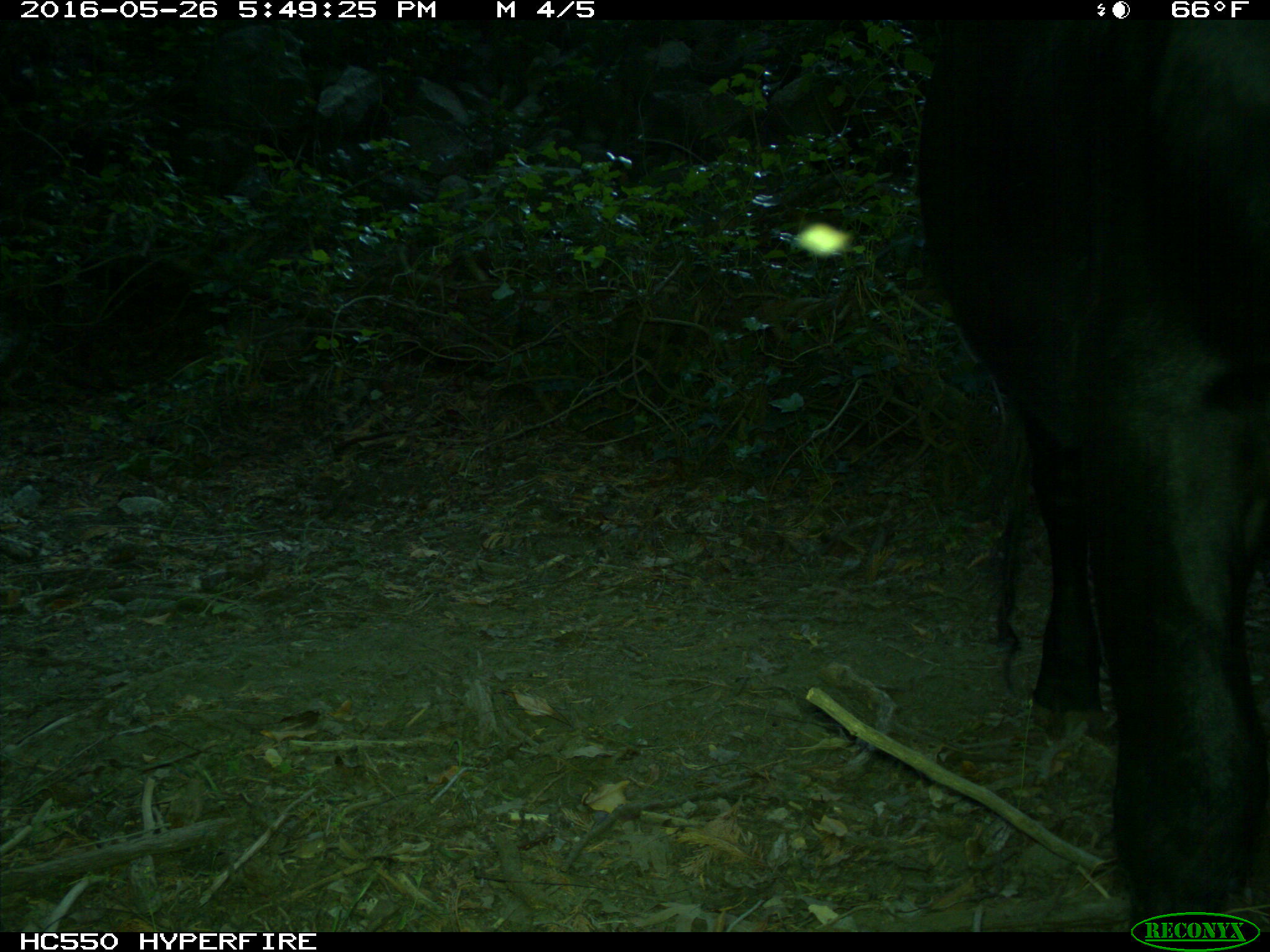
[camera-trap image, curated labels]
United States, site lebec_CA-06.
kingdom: Animalia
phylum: Chordata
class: Mammalia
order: Artiodactyla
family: Bovidae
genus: Bos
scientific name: Bos taurus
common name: domestic cow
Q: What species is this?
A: Bos taurus (domestic cow).